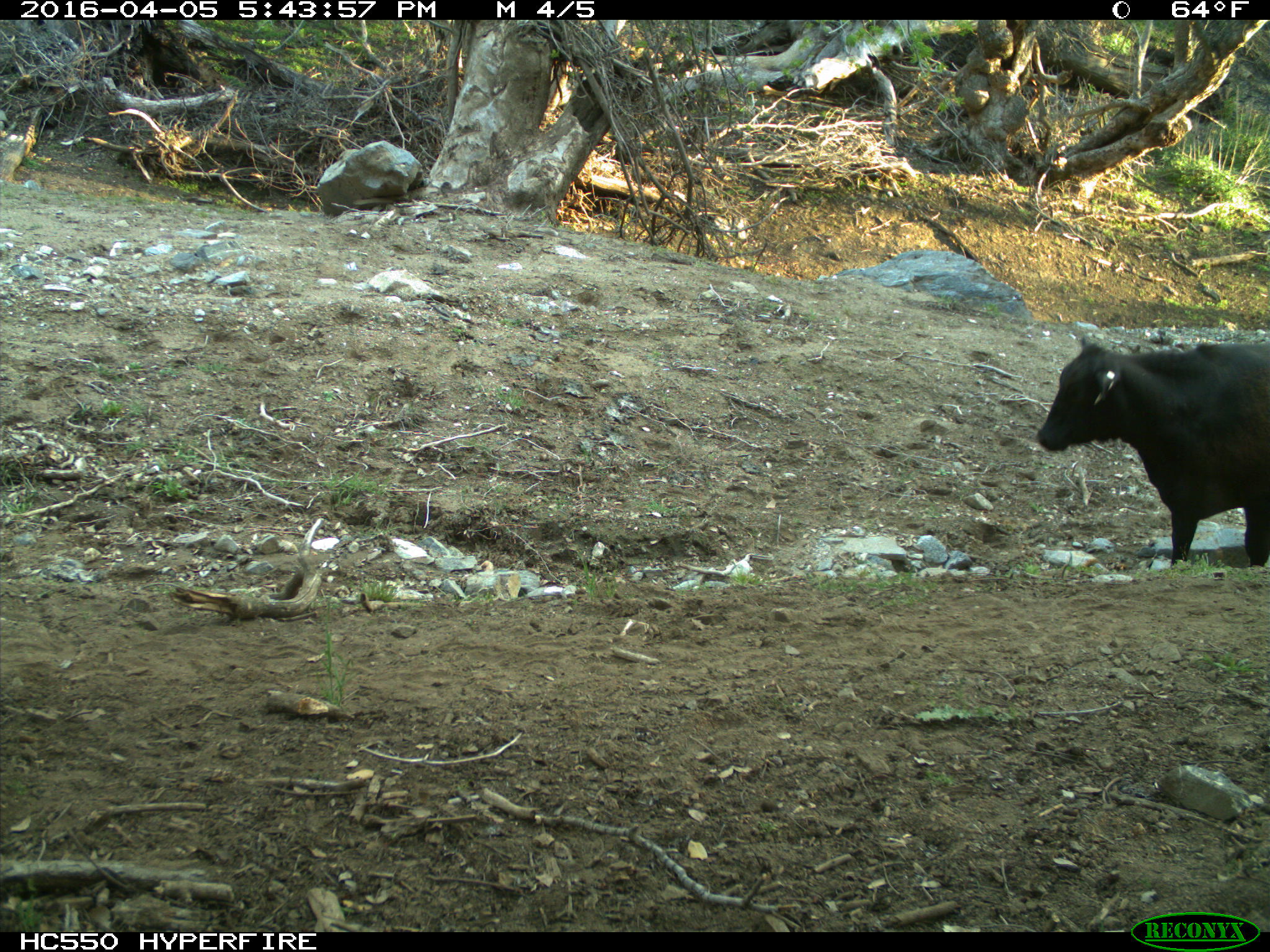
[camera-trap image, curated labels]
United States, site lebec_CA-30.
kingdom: Animalia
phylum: Chordata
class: Mammalia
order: Artiodactyla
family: Bovidae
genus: Bos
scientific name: Bos taurus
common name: domestic cow